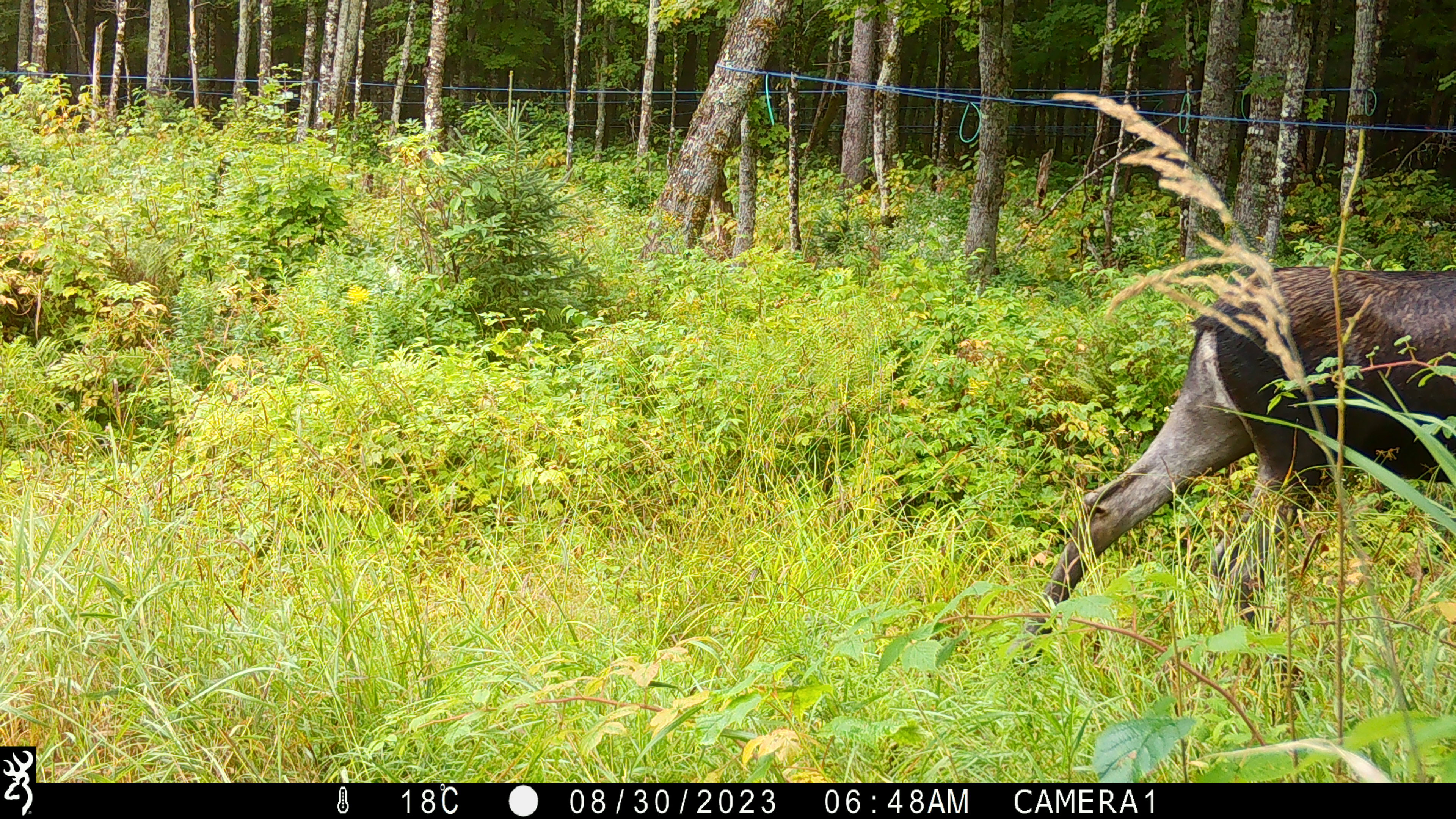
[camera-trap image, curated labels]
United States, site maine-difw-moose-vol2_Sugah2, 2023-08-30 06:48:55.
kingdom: Animalia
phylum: Chordata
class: Mammalia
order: Artiodactyla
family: Cervidae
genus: Alces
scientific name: Alces alces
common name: moose